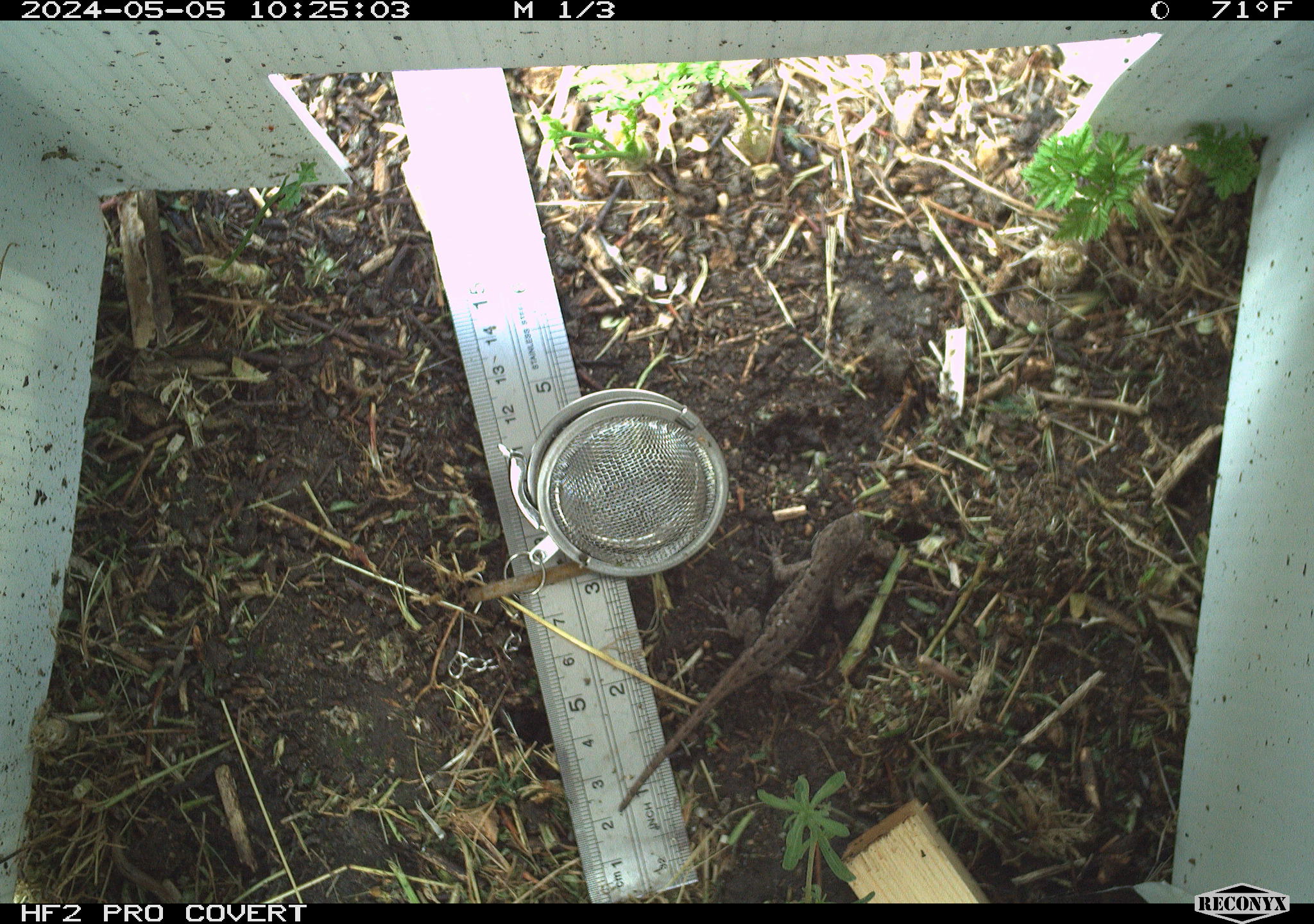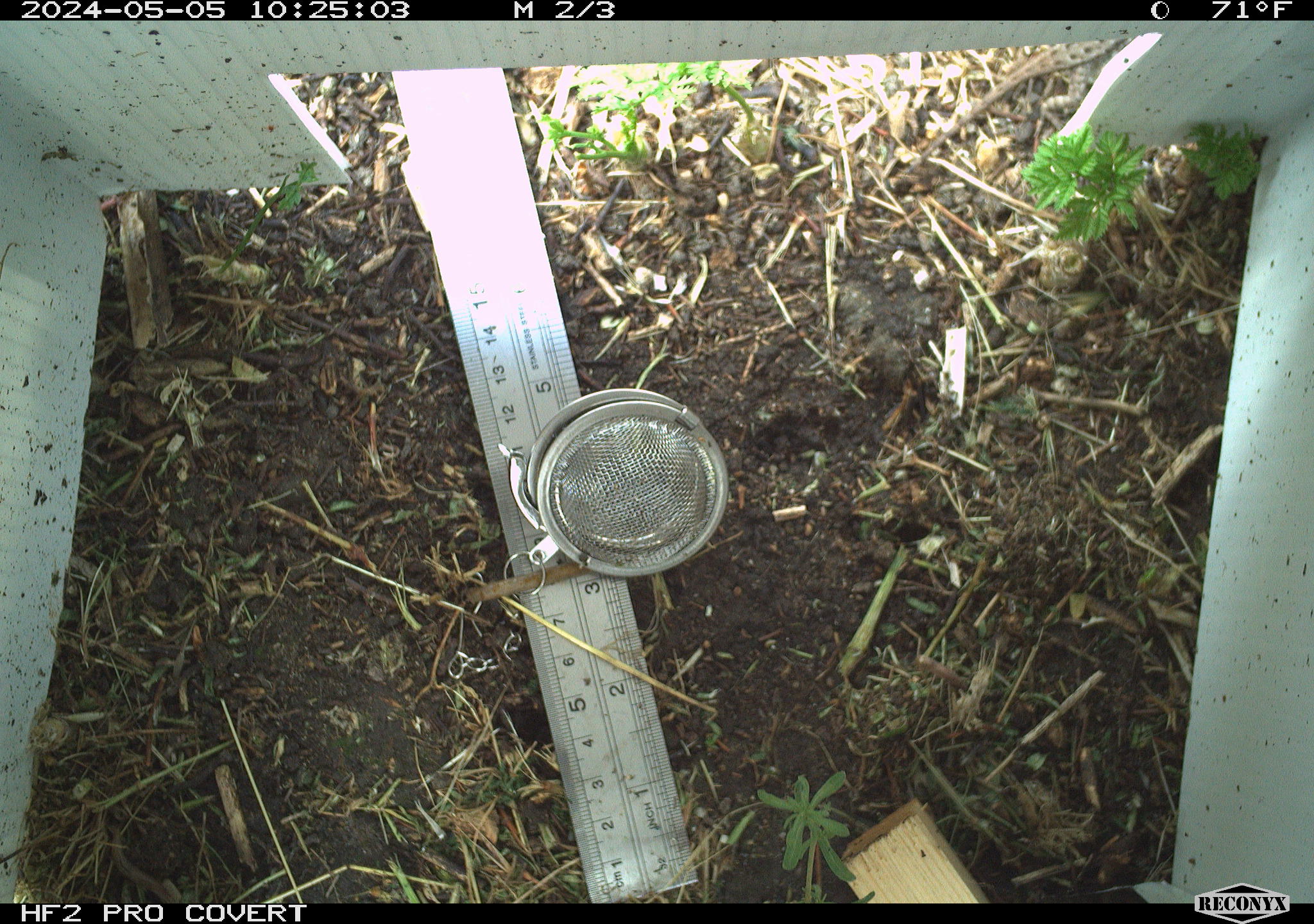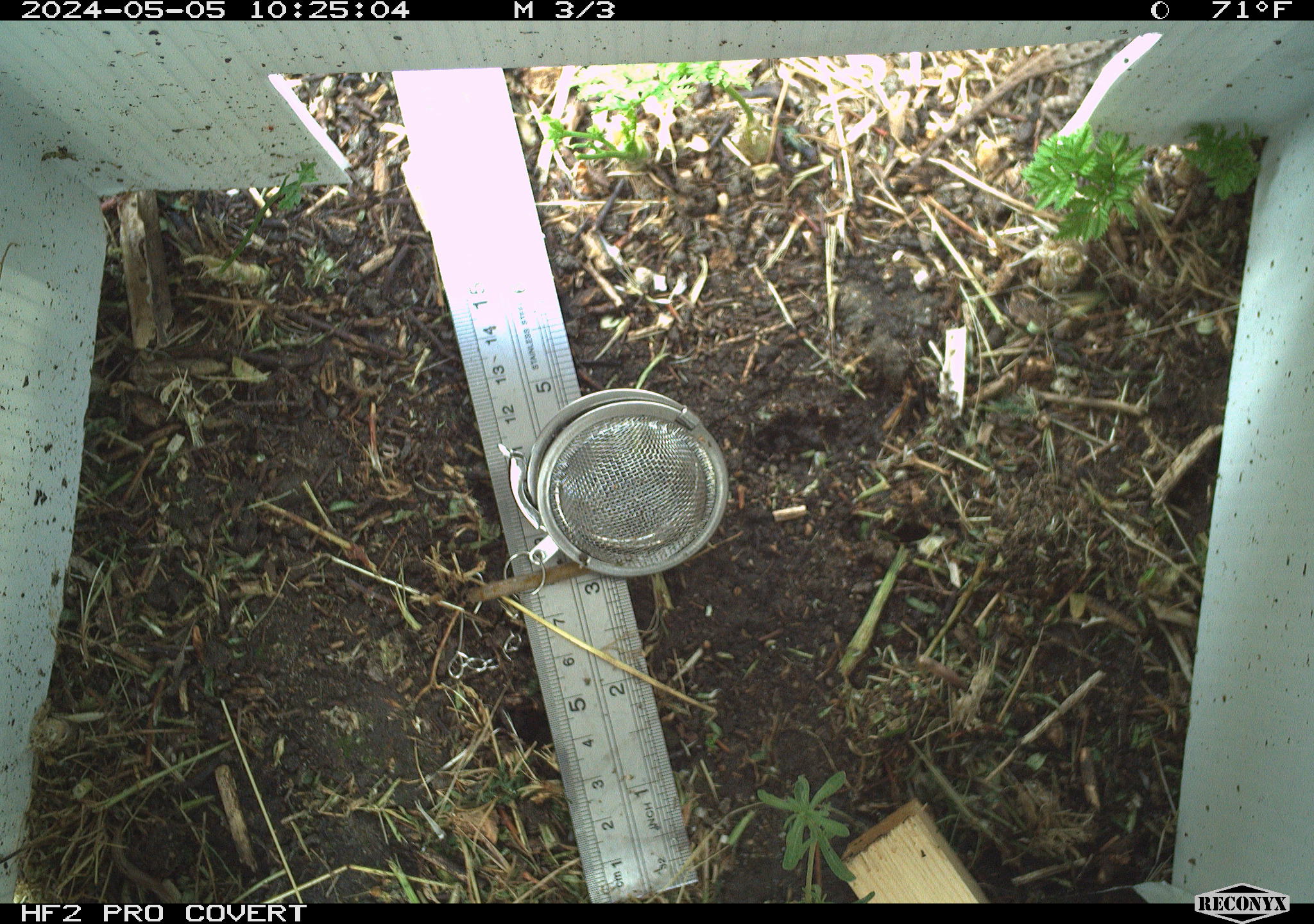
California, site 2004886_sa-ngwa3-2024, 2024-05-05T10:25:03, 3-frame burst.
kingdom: Animalia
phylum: Chordata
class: Reptilia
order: Squamata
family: Phrynosomatidae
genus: Sceloporus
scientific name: Sceloporus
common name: spiny lizards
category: sceloporus species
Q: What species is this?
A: Sceloporus species (spiny lizards) (Sceloporus).